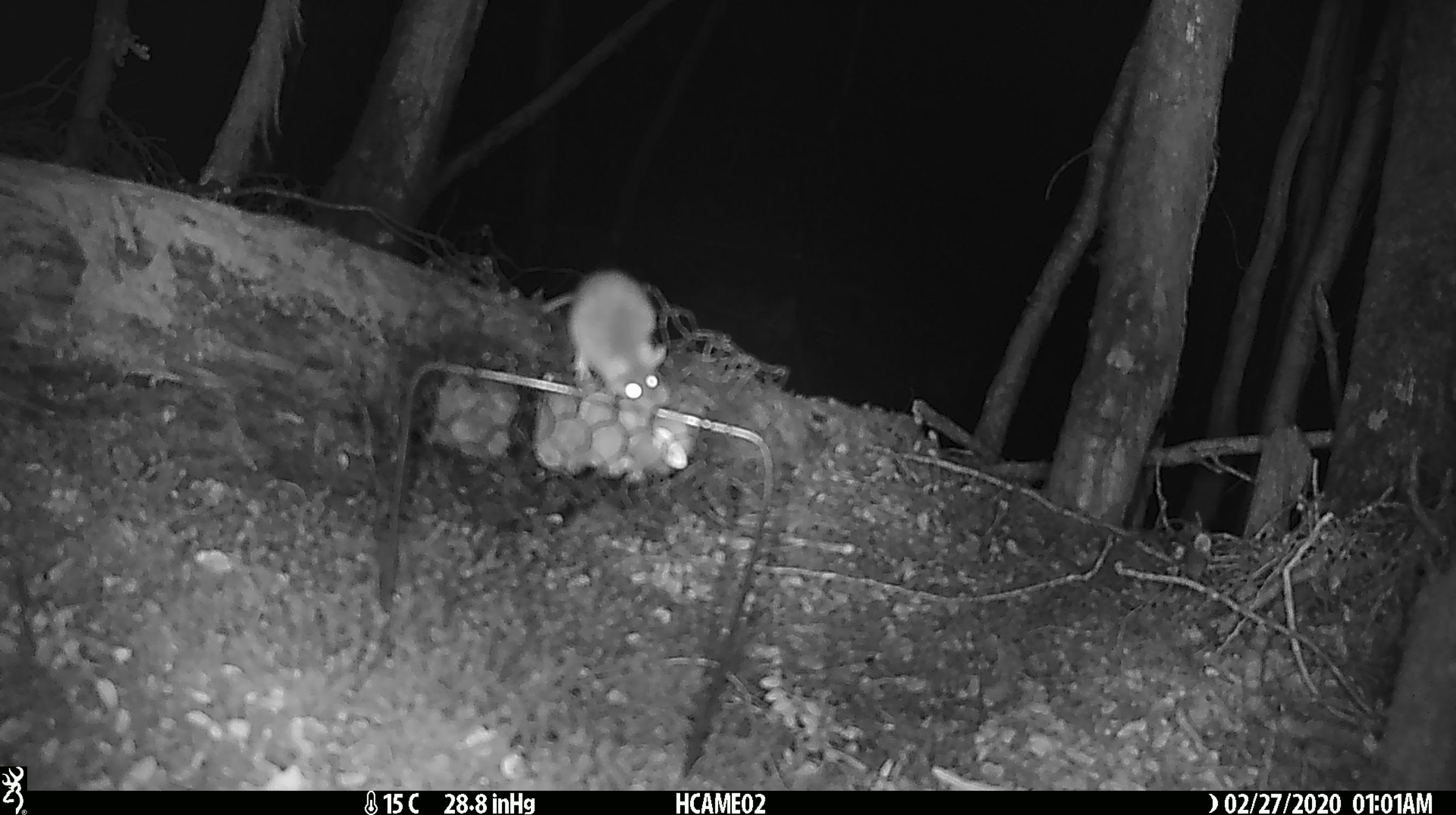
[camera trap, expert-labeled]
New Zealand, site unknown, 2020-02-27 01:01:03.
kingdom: Animalia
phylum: Chordata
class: Mammalia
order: Rodentia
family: Muridae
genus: Mus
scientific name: Mus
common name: mouse